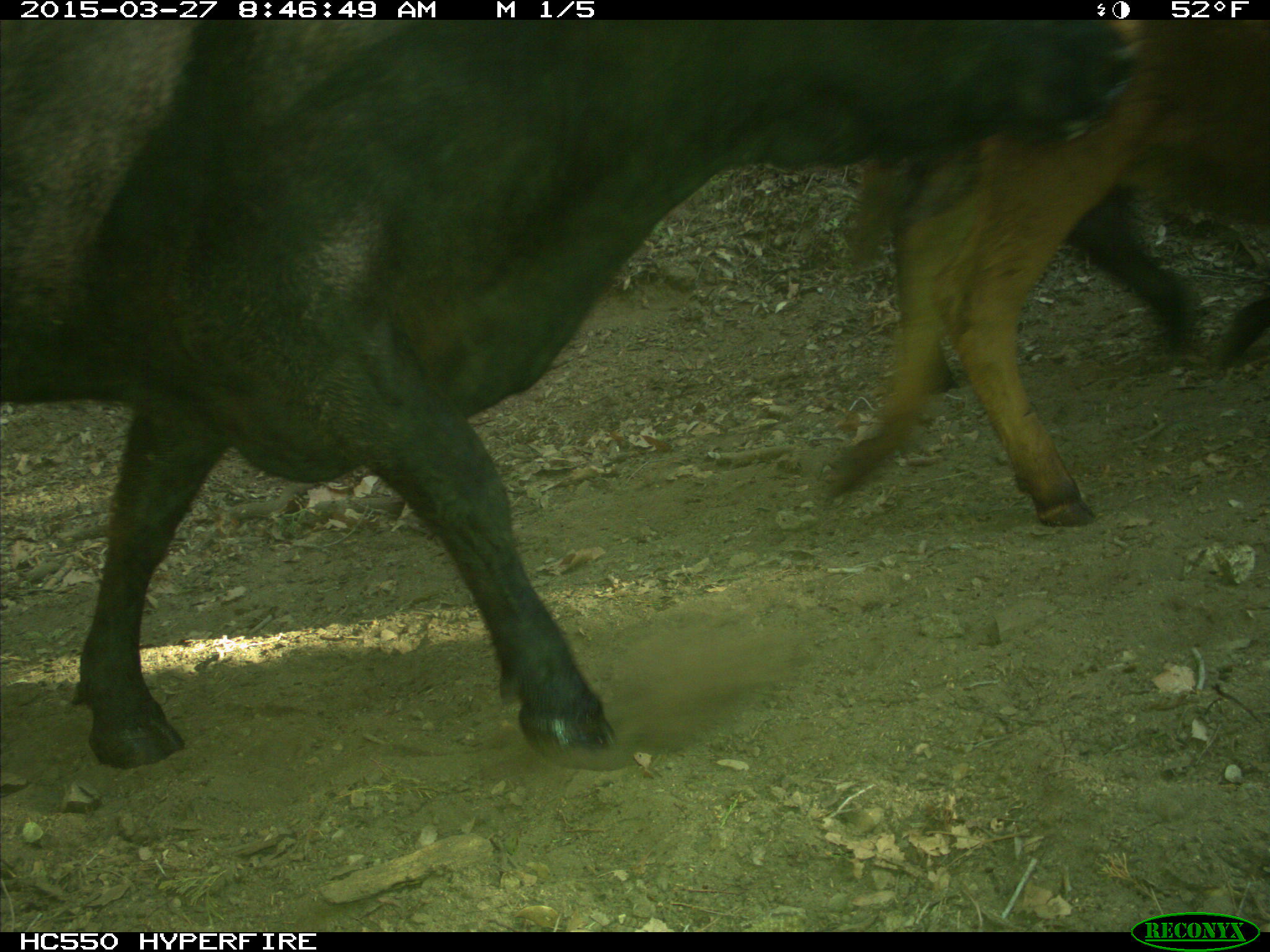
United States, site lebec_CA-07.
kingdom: Animalia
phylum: Chordata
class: Mammalia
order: Artiodactyla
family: Bovidae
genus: Bos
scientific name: Bos taurus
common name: domestic cow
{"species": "Bos taurus (domestic cow)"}